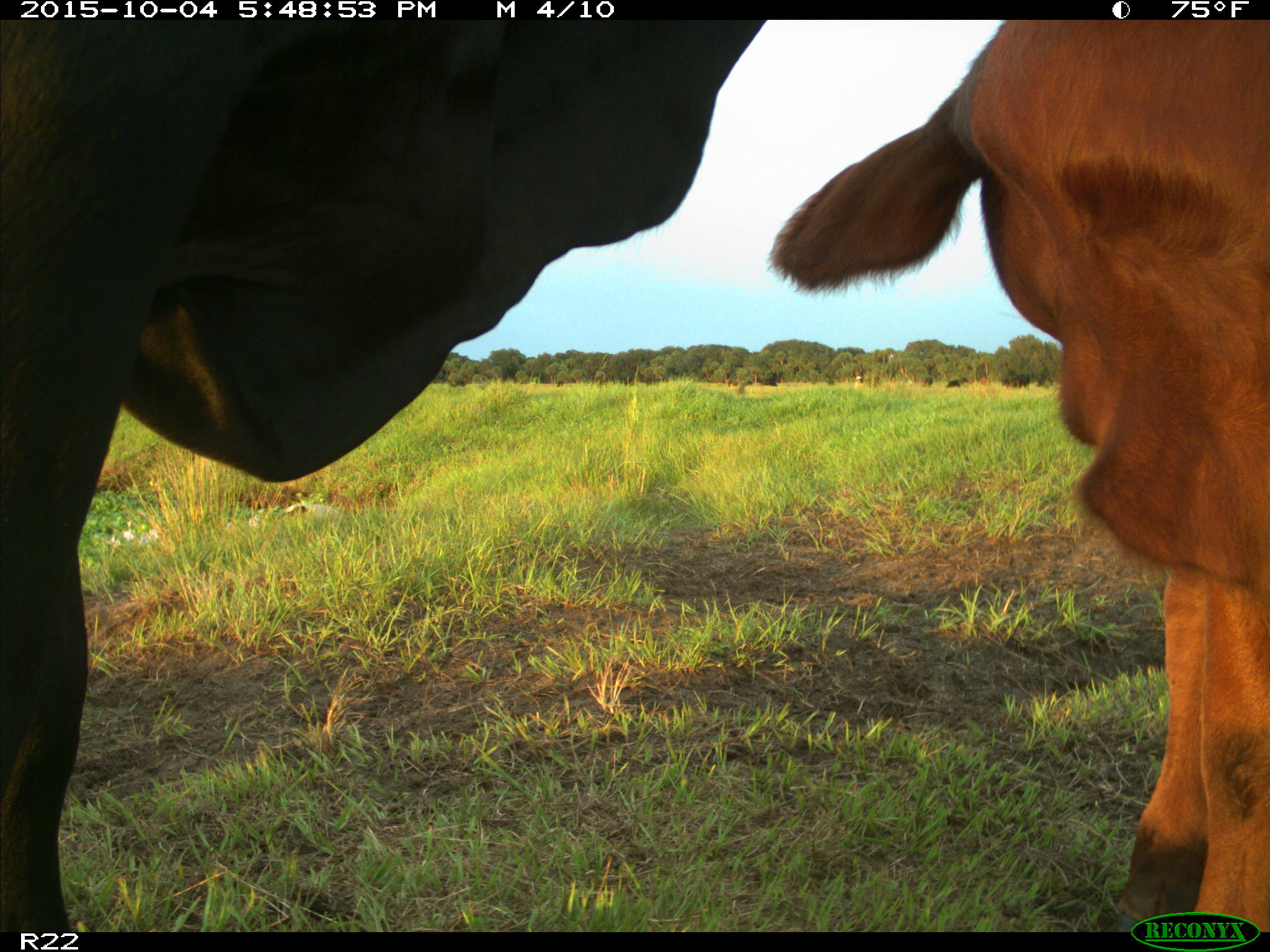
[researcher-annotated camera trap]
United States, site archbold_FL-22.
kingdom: Animalia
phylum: Chordata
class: Mammalia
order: Artiodactyla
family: Bovidae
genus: Bos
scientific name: Bos taurus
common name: domestic cow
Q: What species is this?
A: Bos taurus (domestic cow).